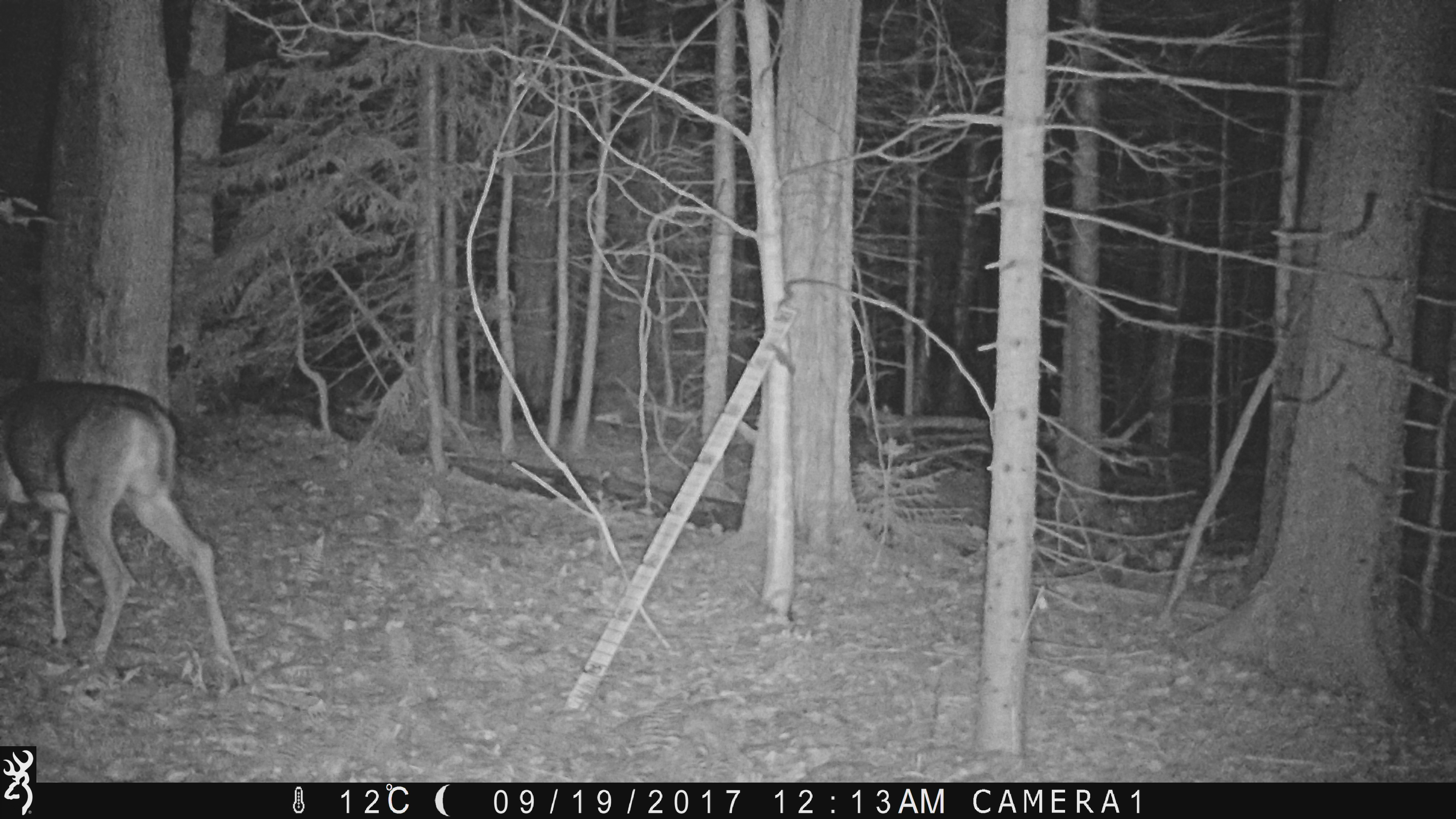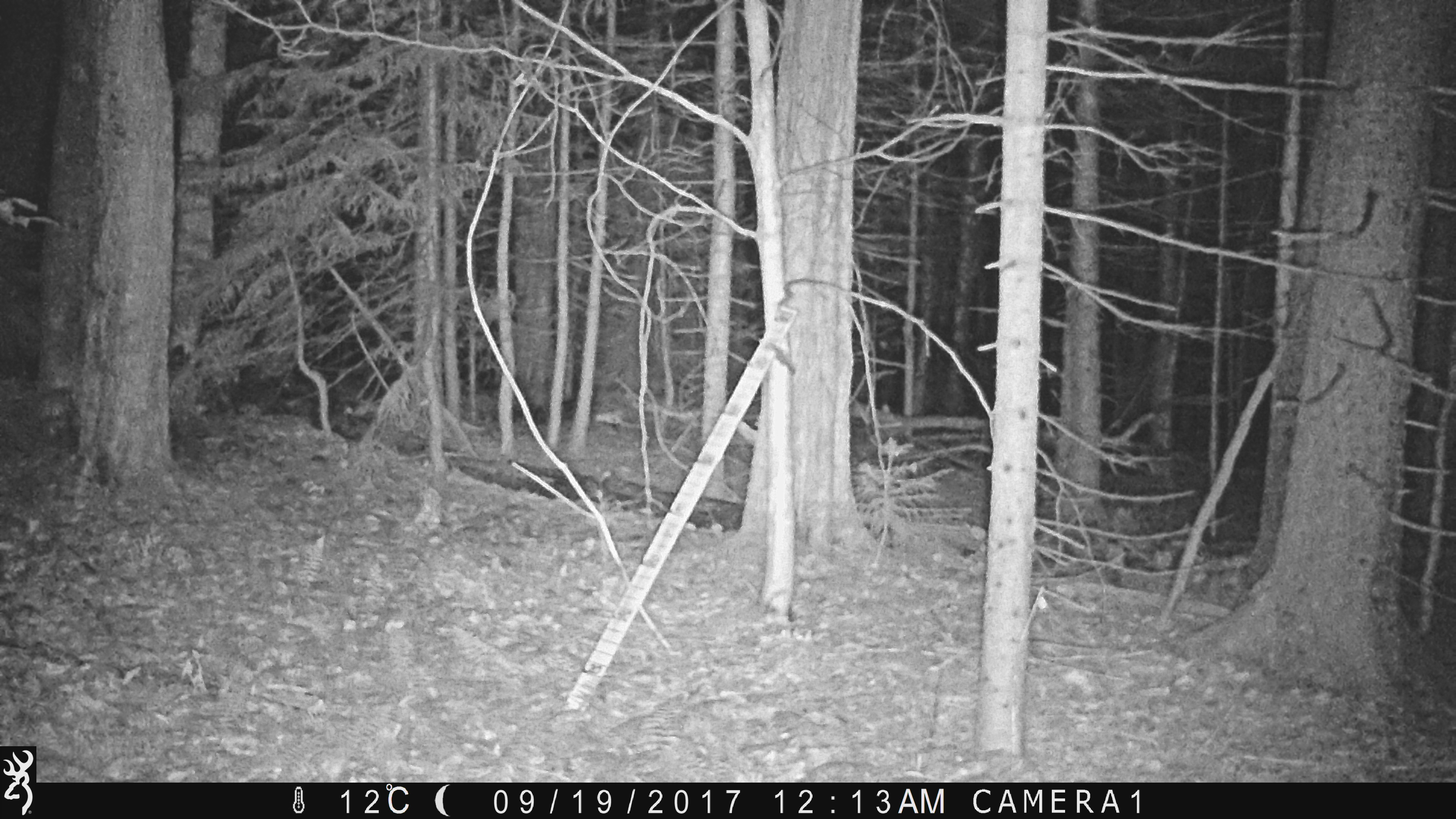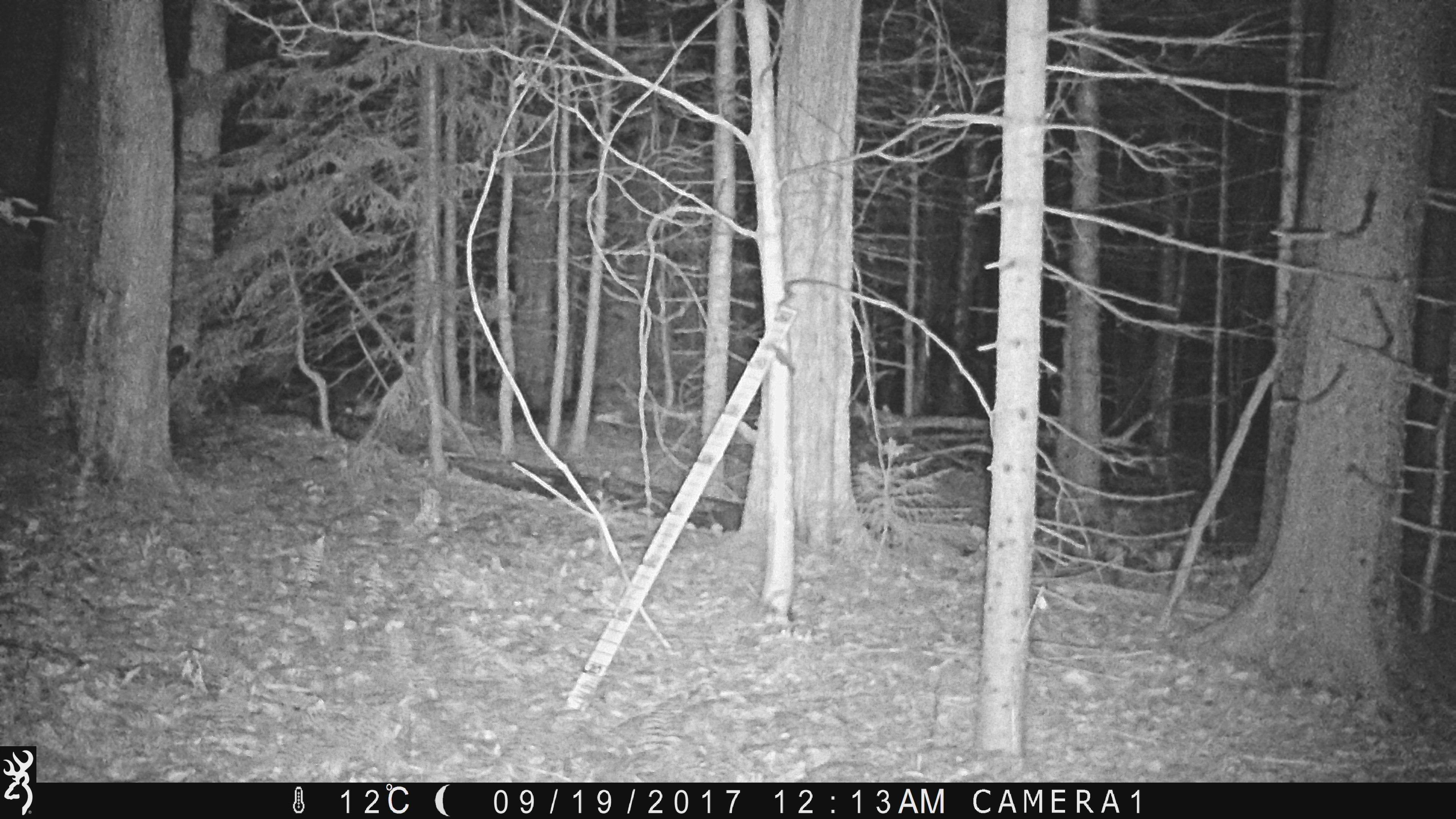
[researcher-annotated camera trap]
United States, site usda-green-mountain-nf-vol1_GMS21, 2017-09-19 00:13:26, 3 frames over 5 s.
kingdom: Animalia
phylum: Chordata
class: Mammalia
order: Artiodactyla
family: Cervidae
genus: Odocoileus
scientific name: Odocoileus virginianus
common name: white-tailed deer